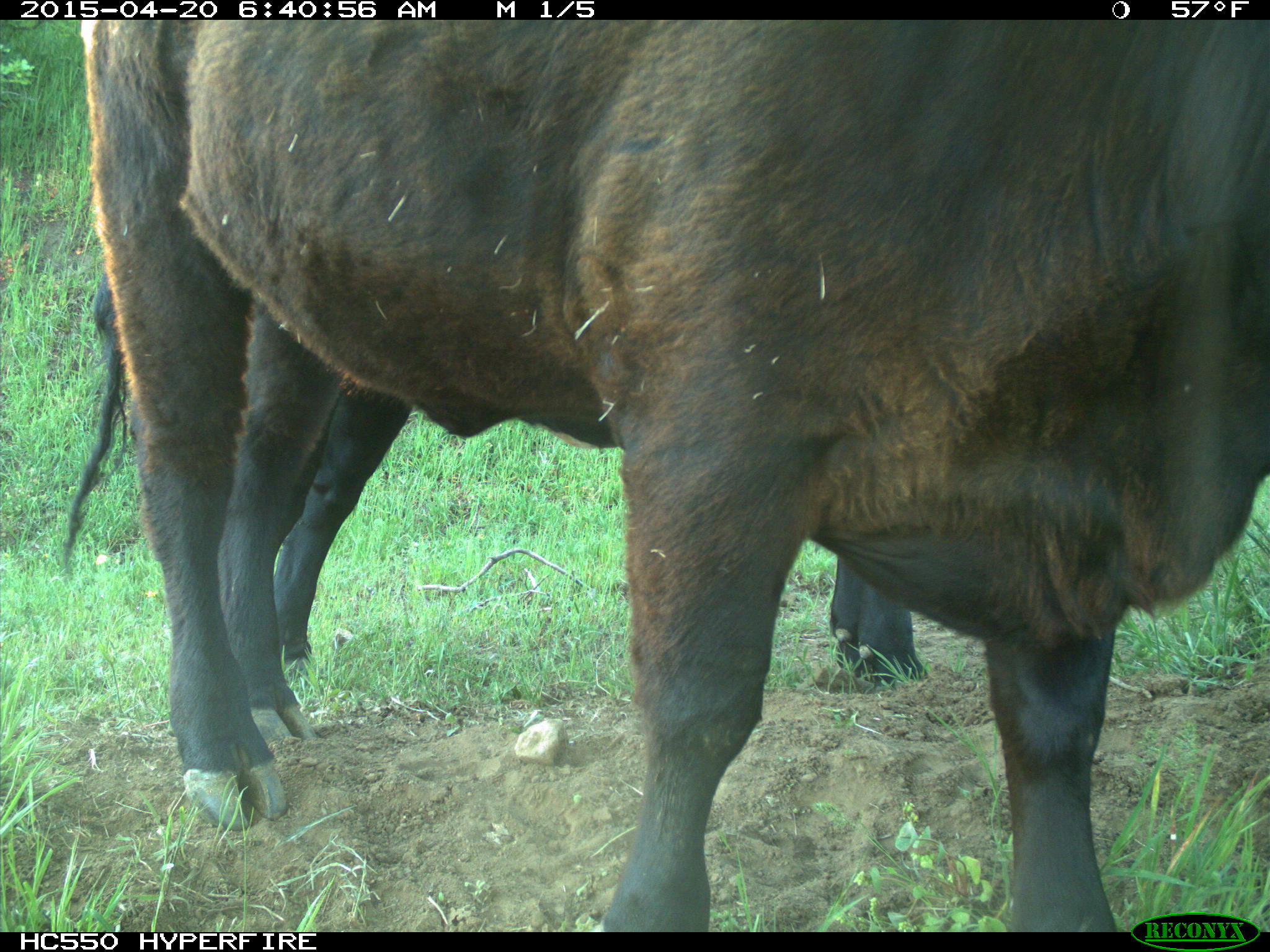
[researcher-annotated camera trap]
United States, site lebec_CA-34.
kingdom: Animalia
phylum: Chordata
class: Mammalia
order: Artiodactyla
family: Bovidae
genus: Bos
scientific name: Bos taurus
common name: domestic cow